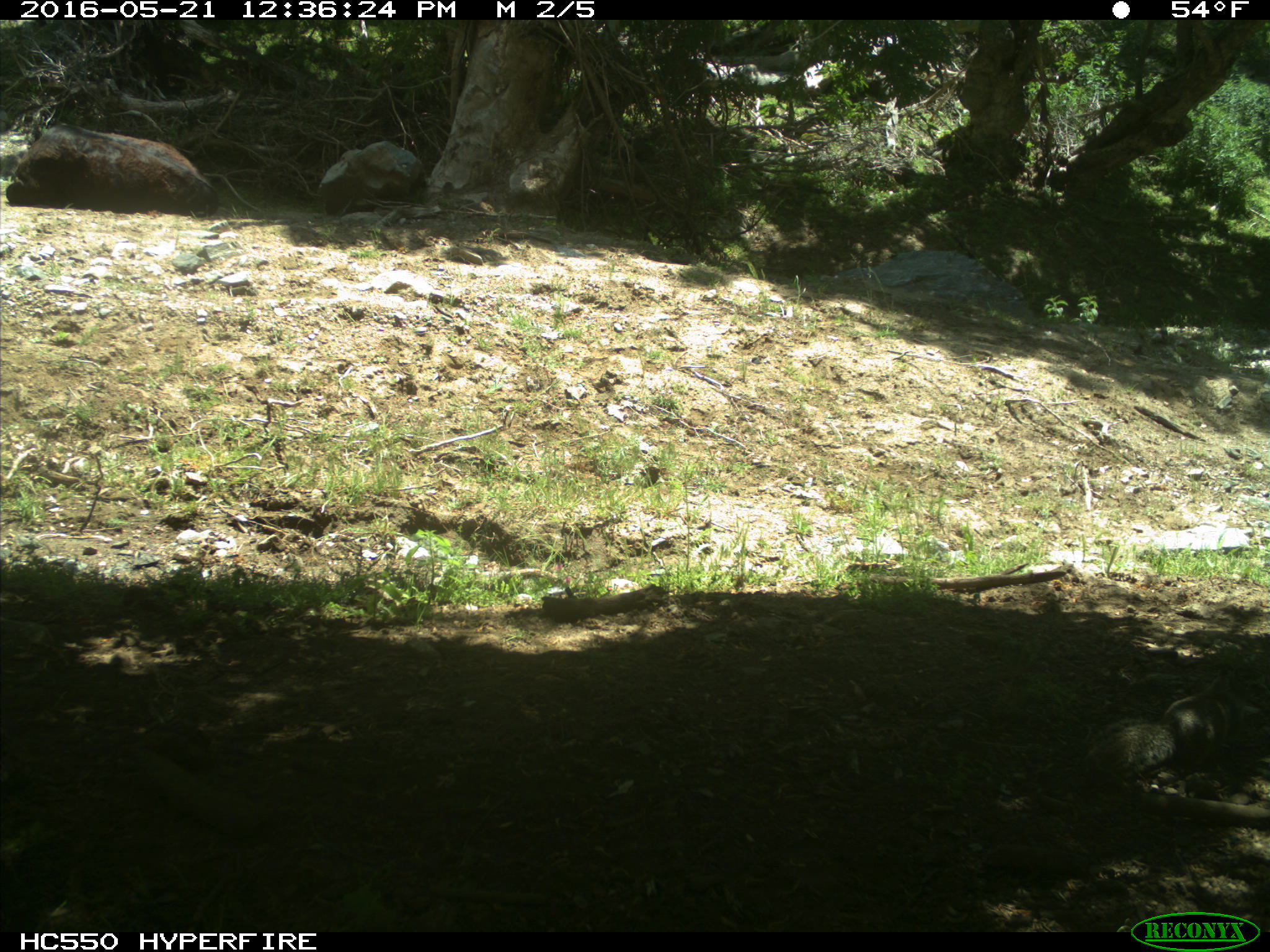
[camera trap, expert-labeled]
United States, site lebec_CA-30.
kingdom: Animalia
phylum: Chordata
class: Mammalia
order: Artiodactyla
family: Bovidae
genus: Bos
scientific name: Bos taurus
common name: domestic cow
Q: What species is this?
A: Bos taurus (domestic cow).